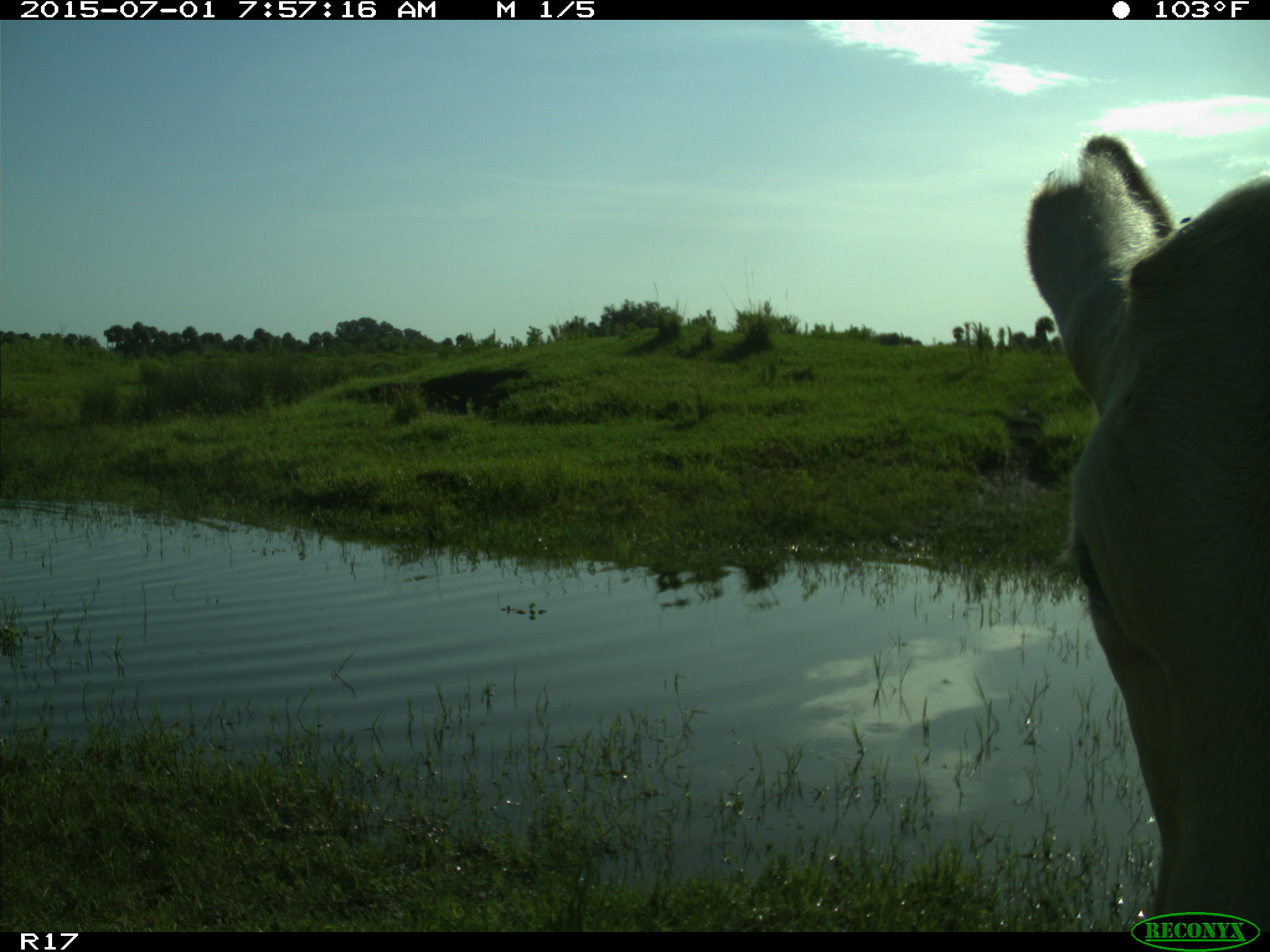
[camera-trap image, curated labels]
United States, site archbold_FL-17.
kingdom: Animalia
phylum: Chordata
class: Mammalia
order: Artiodactyla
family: Bovidae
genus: Bos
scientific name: Bos taurus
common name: domestic cow